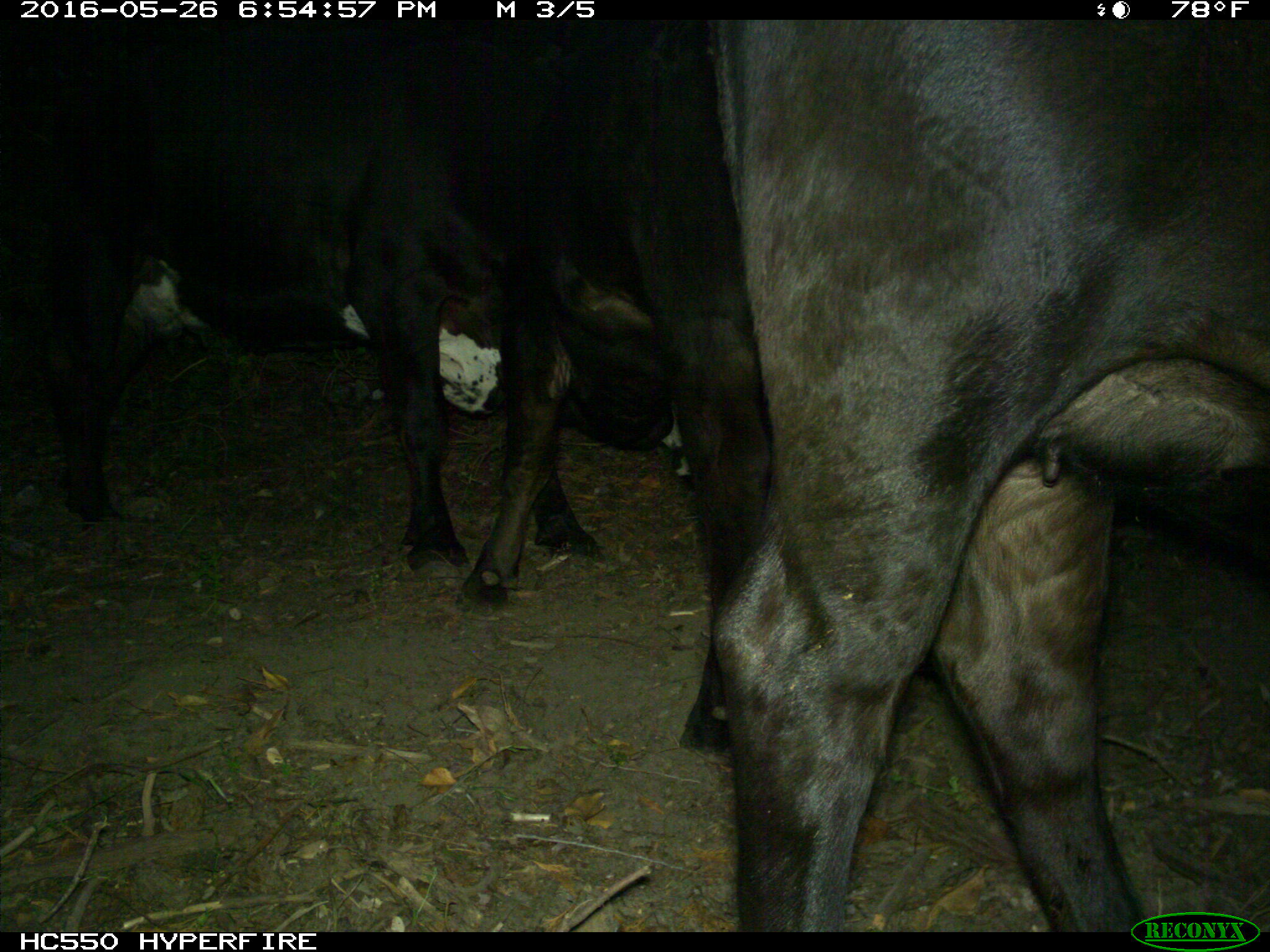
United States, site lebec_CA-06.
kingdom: Animalia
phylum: Chordata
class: Mammalia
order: Artiodactyla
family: Bovidae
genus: Bos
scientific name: Bos taurus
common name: domestic cow